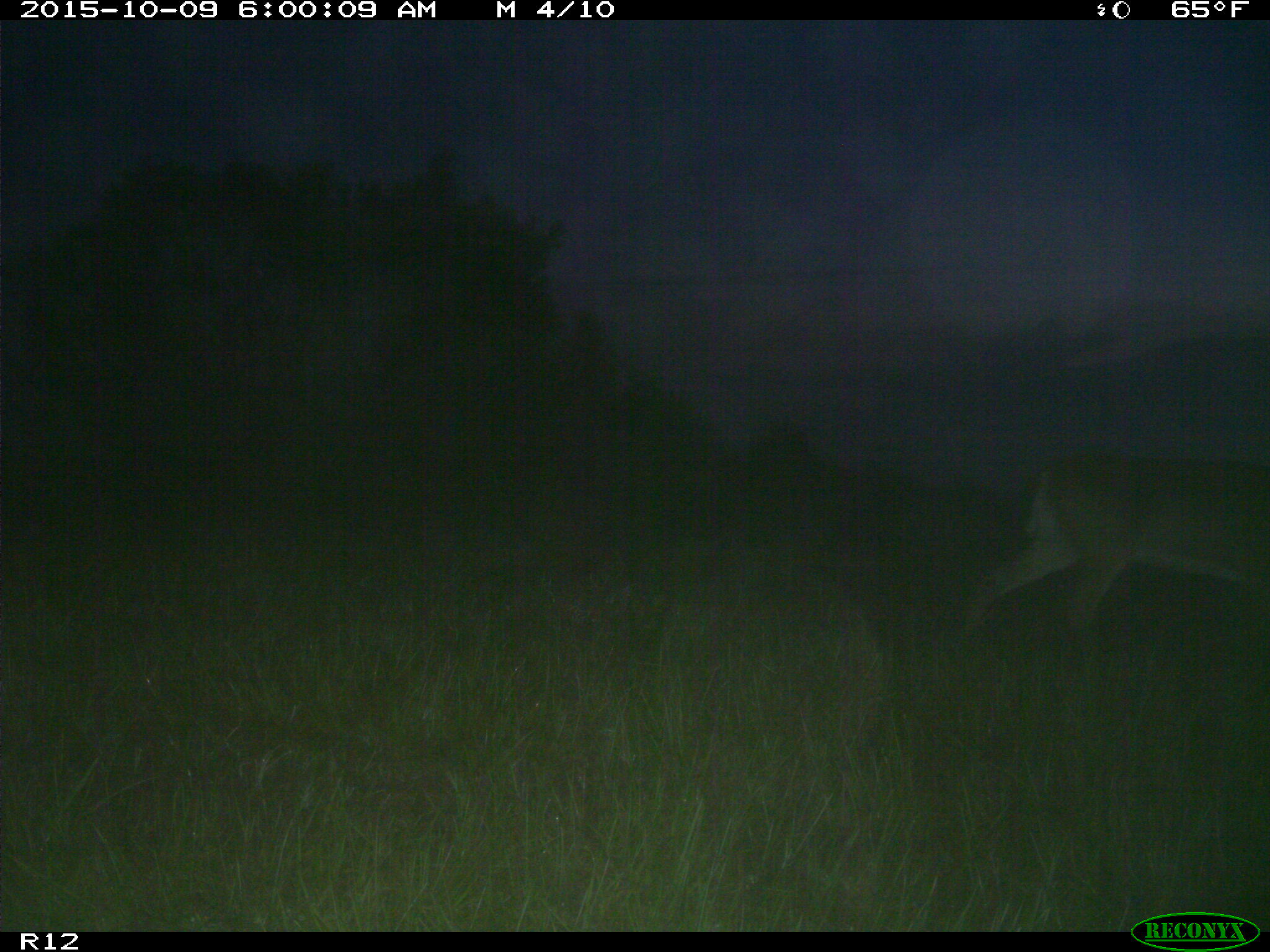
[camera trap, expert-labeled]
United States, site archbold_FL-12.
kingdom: Animalia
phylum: Chordata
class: Mammalia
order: Artiodactyla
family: Cervidae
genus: Odocoileus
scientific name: Odocoileus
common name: deer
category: unidentified deer